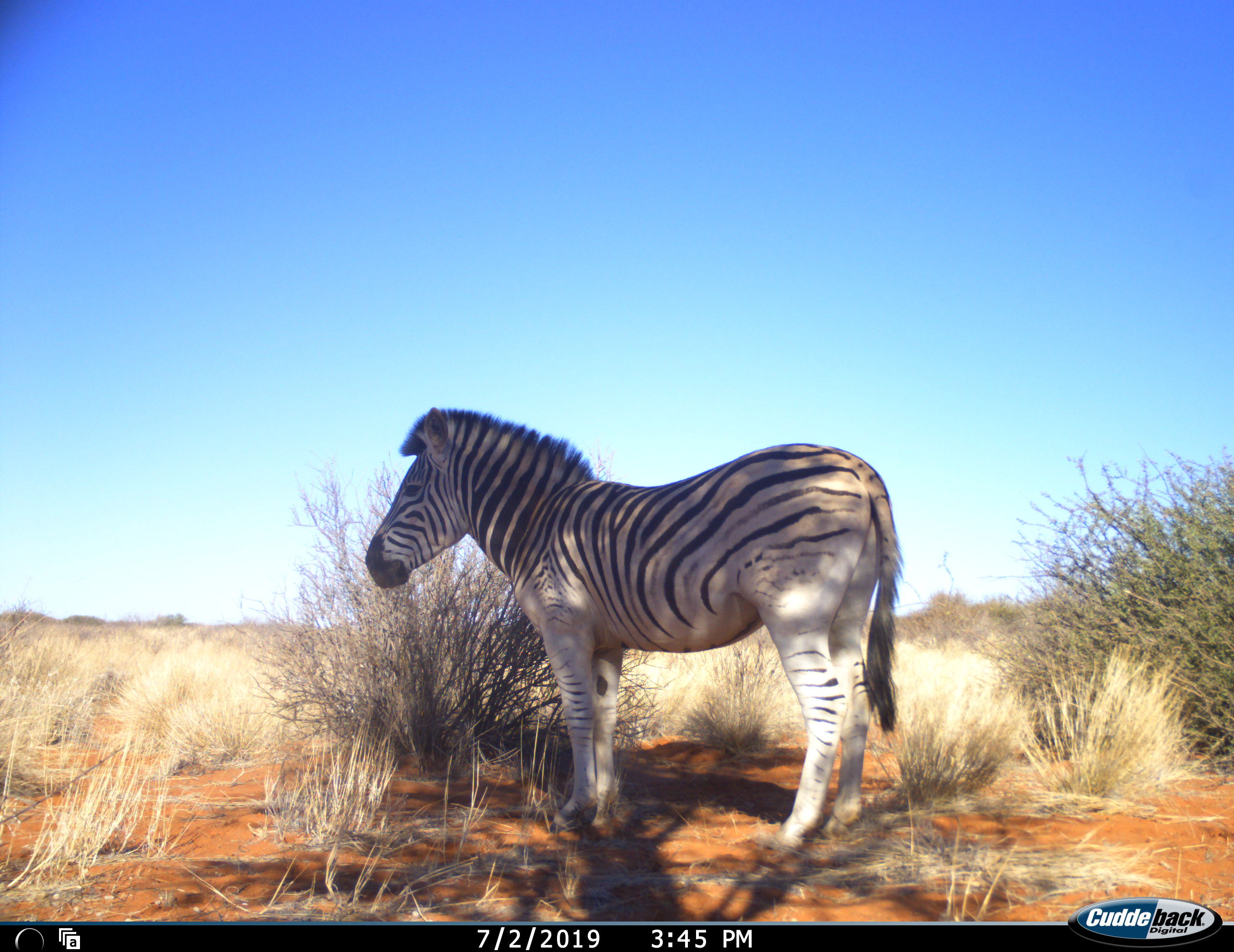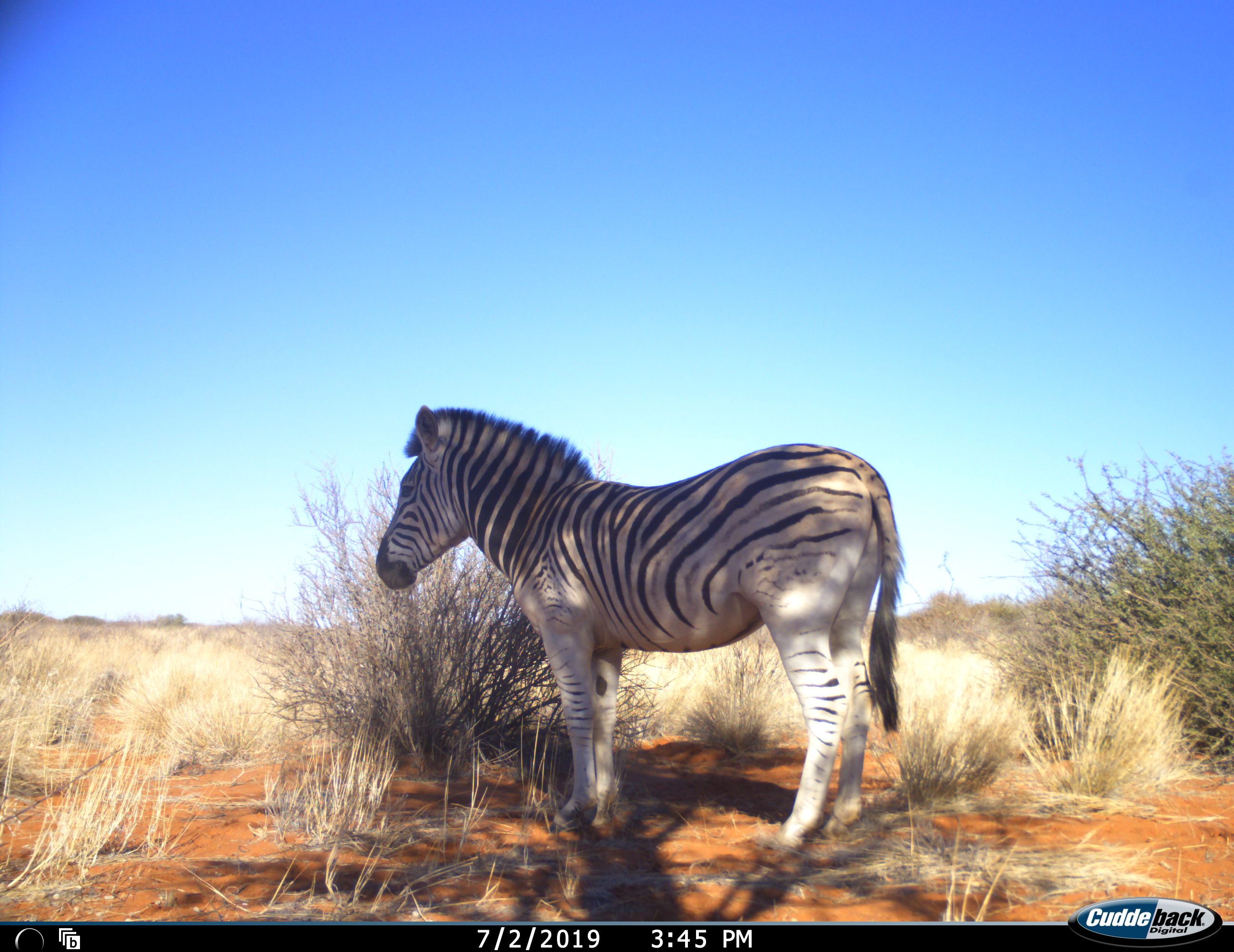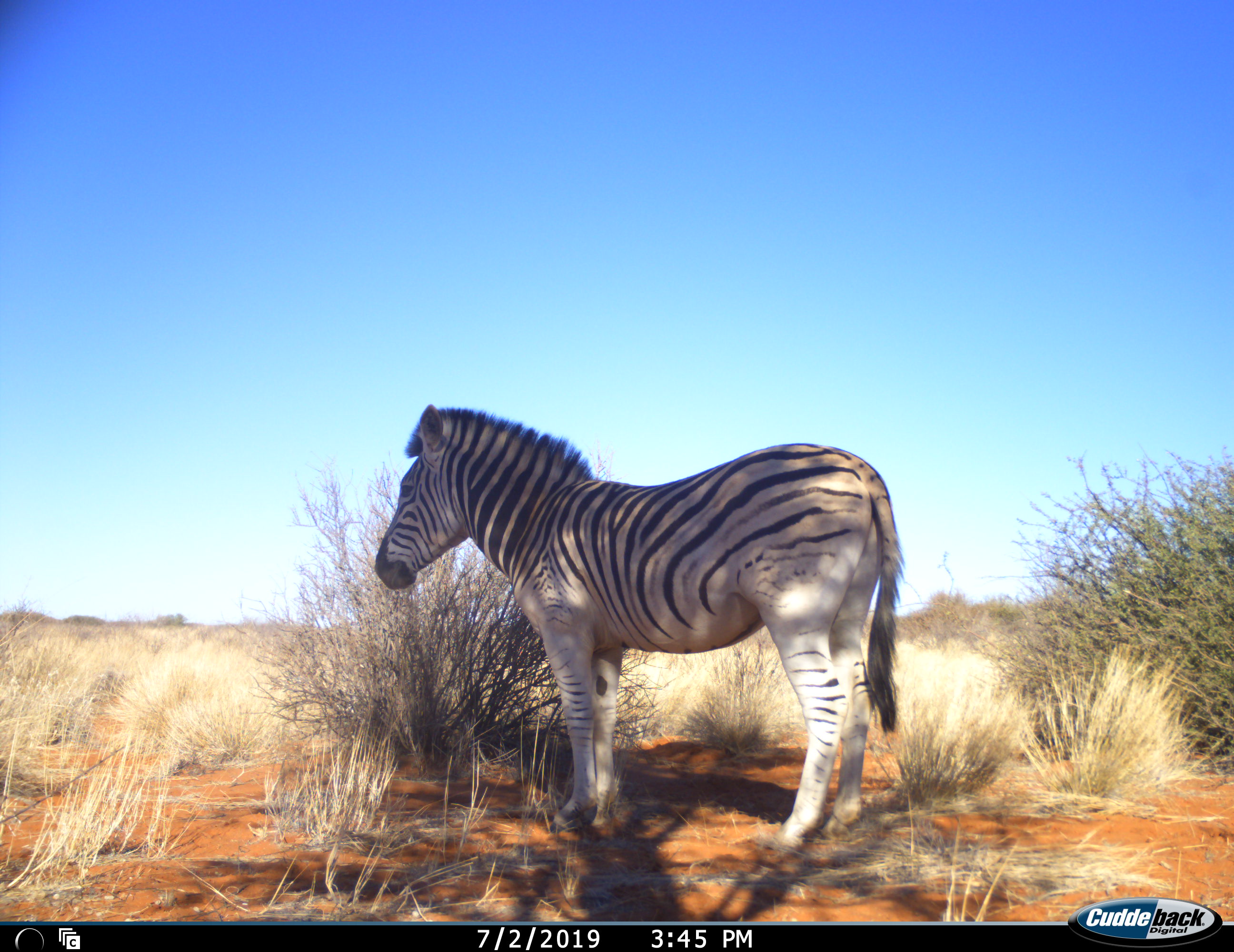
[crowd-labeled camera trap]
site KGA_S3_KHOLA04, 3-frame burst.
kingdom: Animalia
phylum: Chordata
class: Mammalia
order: Perissodactyla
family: Equidae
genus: Equus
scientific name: Equus quagga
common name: plains zebra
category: zebraplains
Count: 1.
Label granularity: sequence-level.